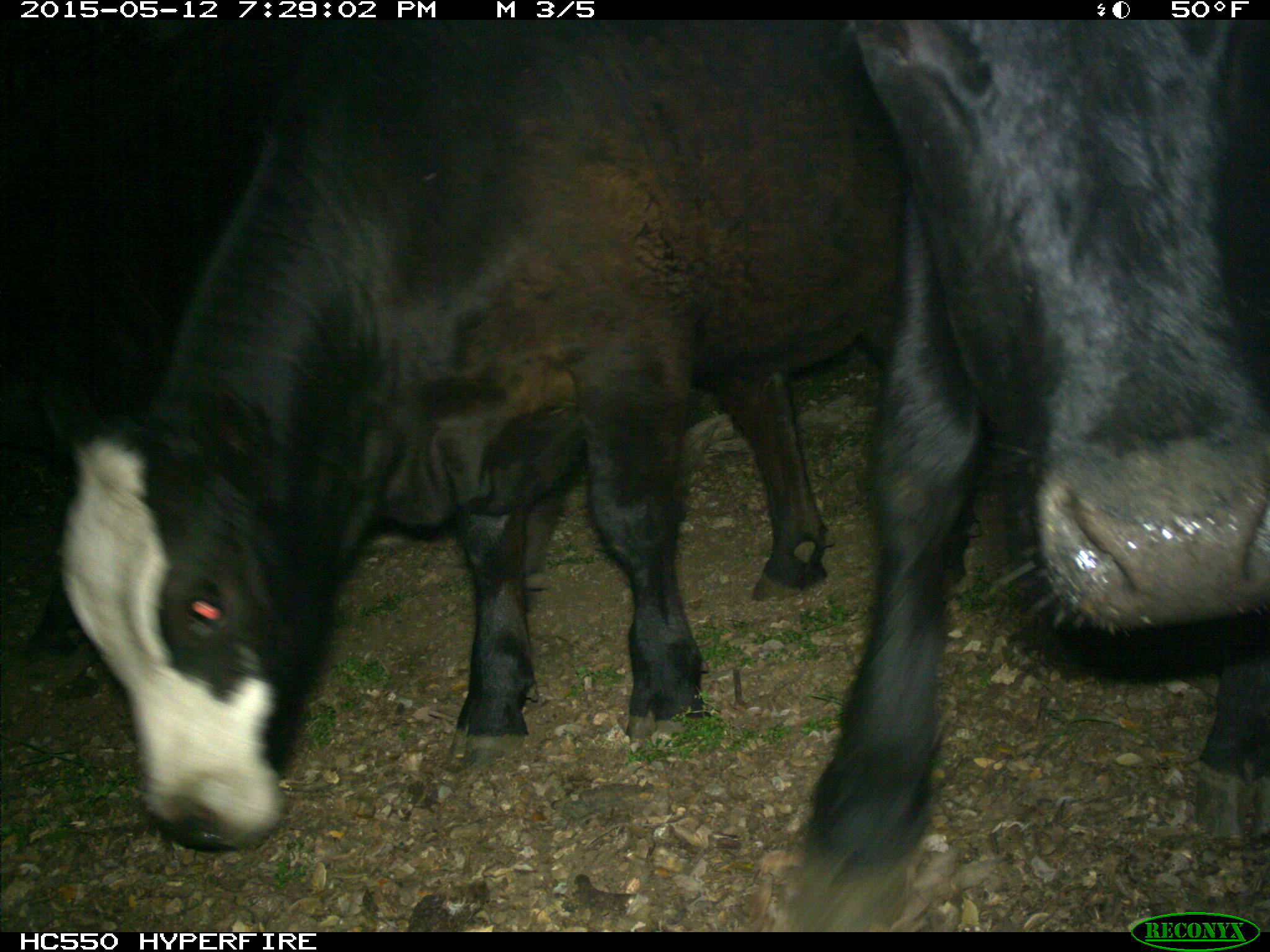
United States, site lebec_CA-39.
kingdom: Animalia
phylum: Chordata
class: Mammalia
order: Artiodactyla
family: Bovidae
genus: Bos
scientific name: Bos taurus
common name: domestic cow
Bos taurus (domestic cow).